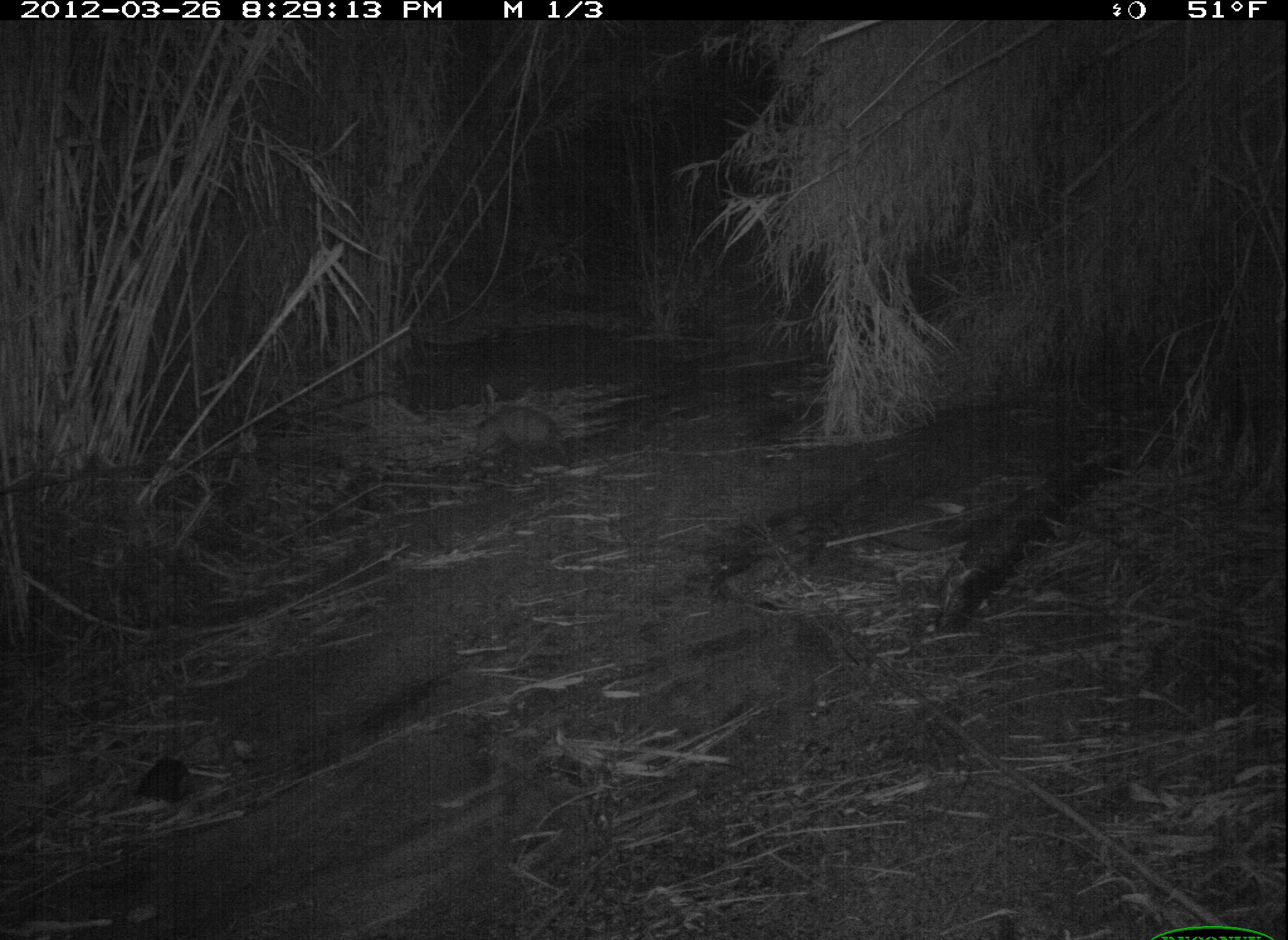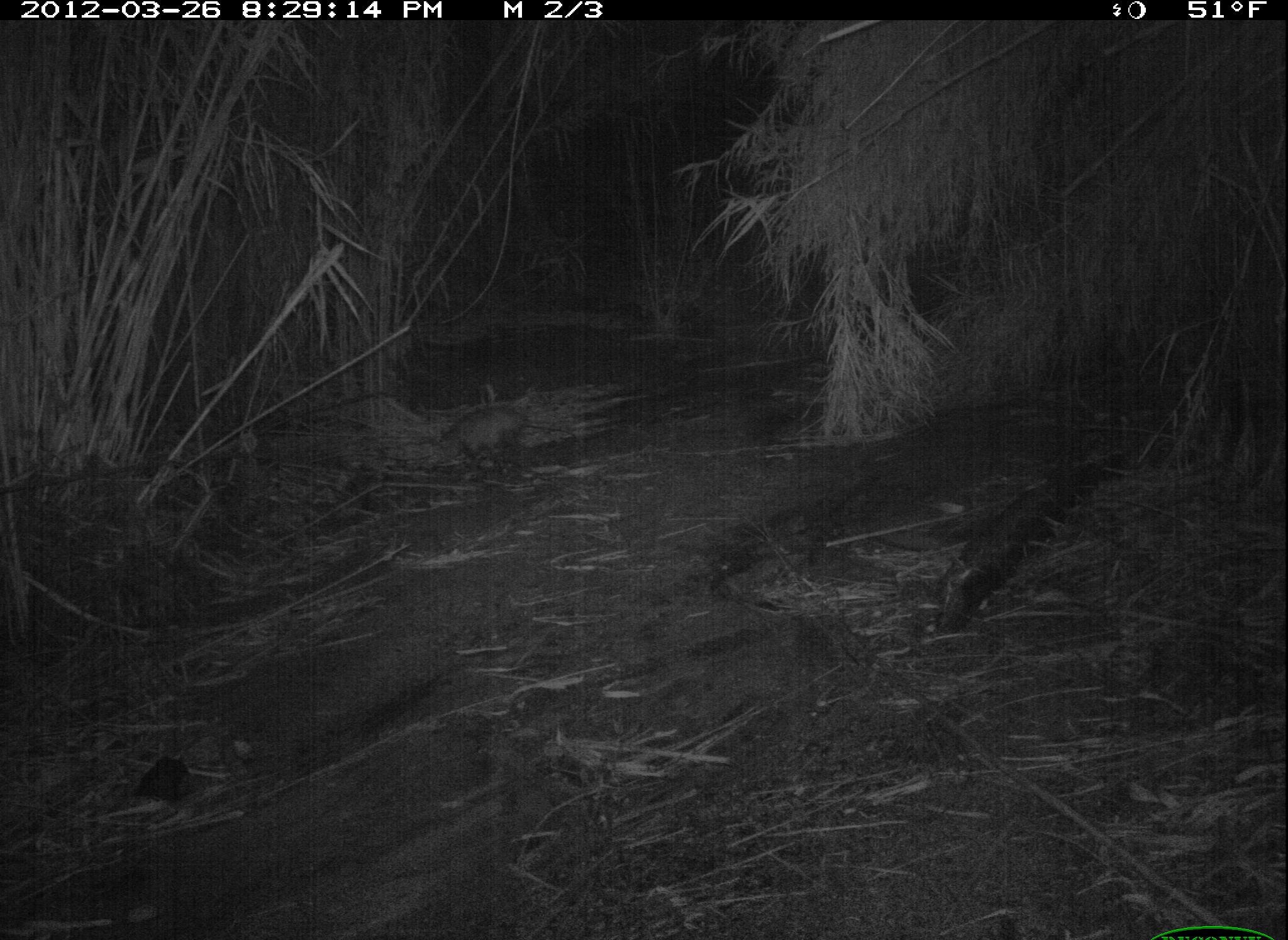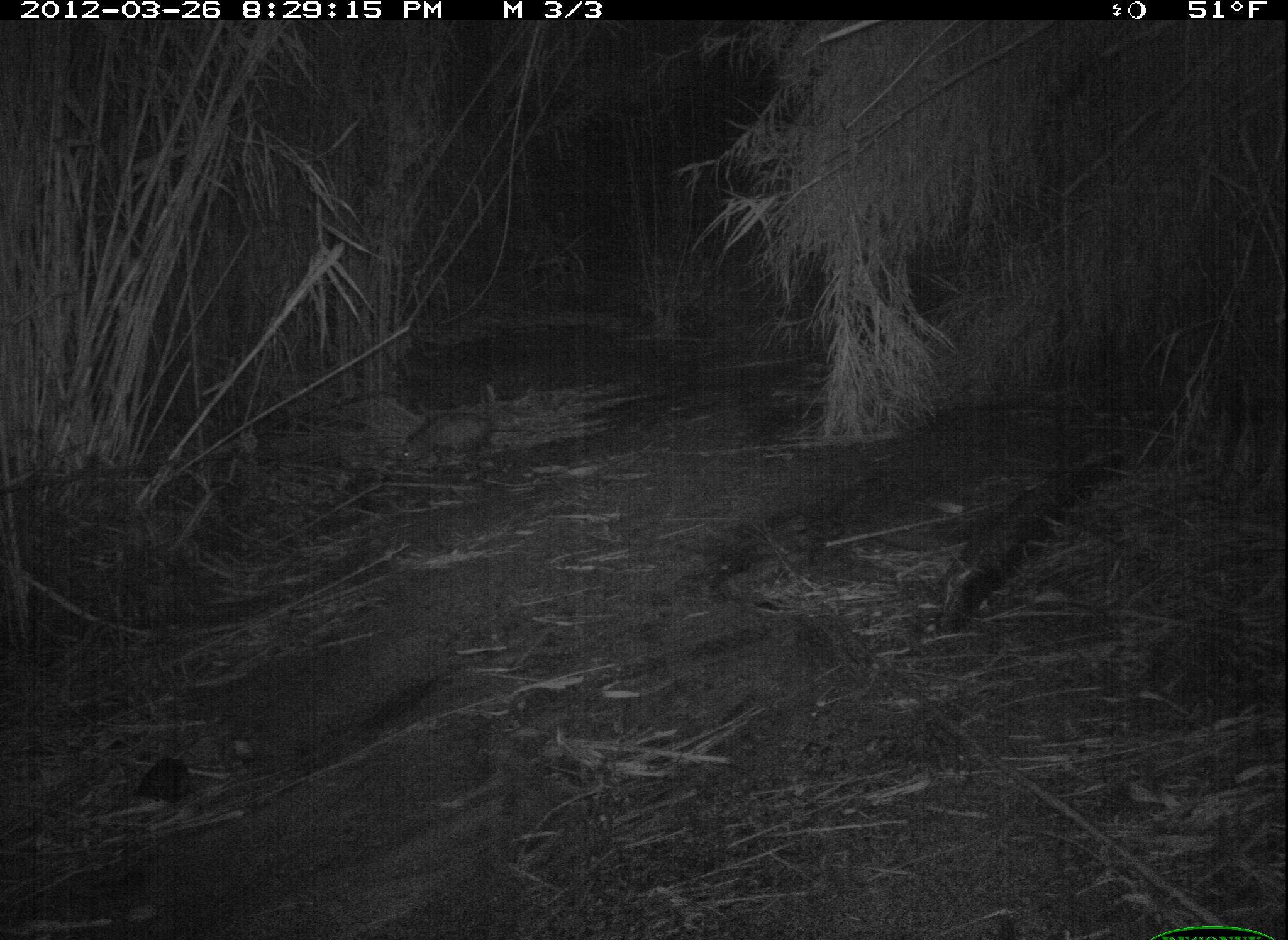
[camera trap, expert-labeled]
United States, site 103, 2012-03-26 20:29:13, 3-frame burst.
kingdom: Animalia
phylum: Chordata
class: Mammalia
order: Didelphimorphia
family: Didelphidae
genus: Didelphis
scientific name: Didelphis virginiana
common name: virginia opossum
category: opossum